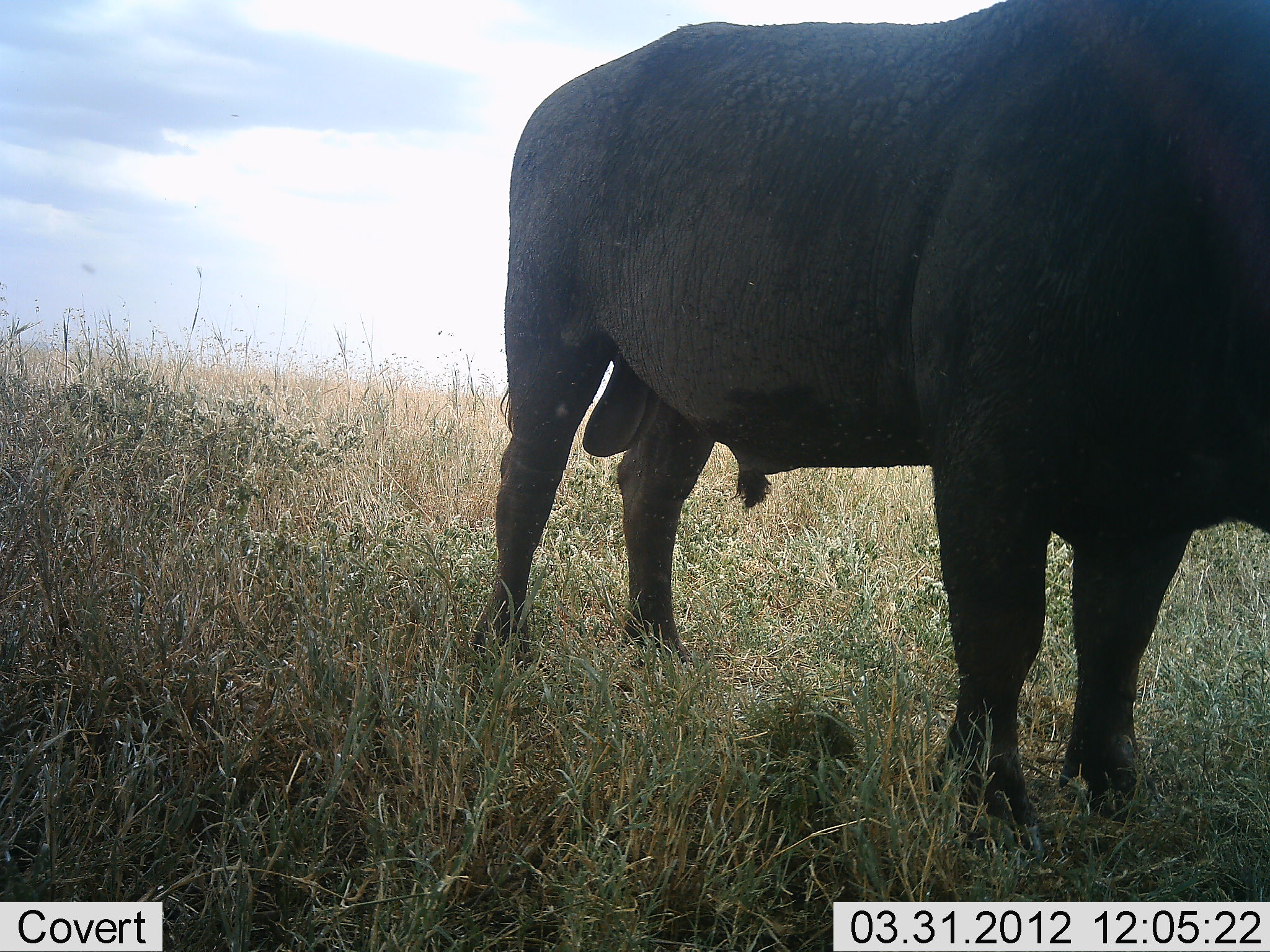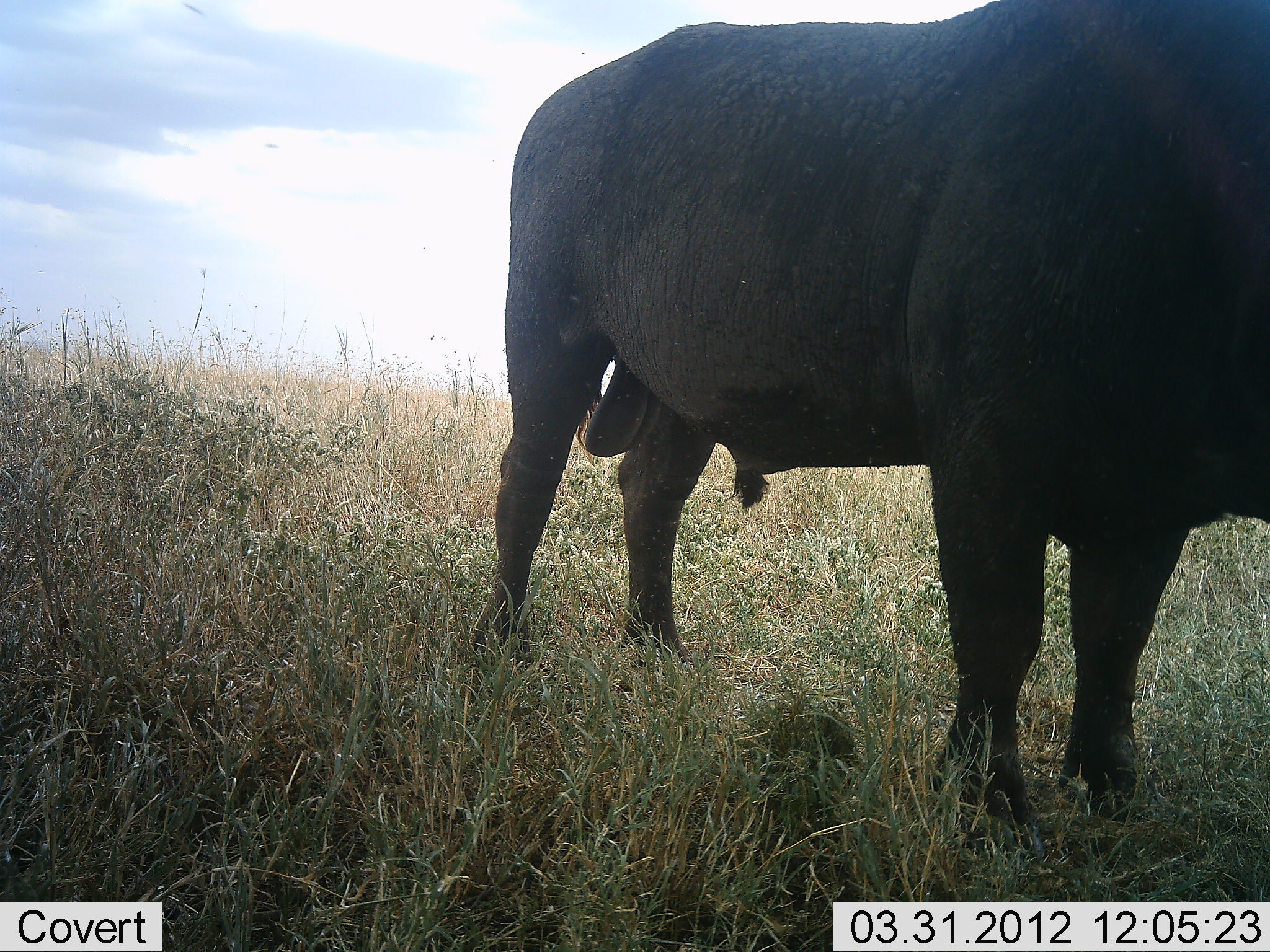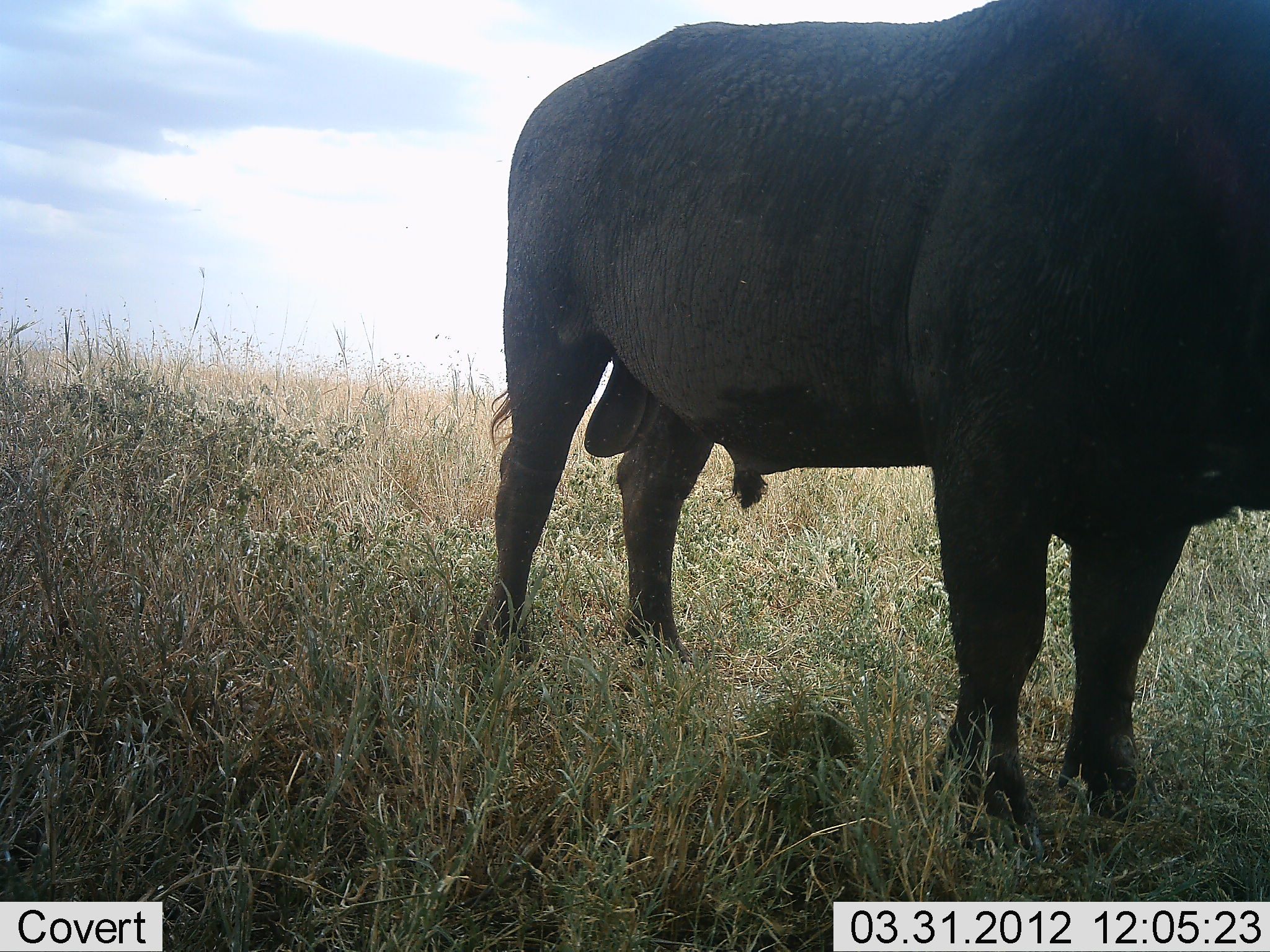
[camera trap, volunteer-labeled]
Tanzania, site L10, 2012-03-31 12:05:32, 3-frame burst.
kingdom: Animalia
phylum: Chordata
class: Mammalia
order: Artiodactyla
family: Bovidae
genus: Syncerus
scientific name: Syncerus caffer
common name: cape buffalo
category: buffalo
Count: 1.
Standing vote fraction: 95%.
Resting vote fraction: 0%.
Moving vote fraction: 0%.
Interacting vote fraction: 0%.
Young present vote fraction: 0%.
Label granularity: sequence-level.